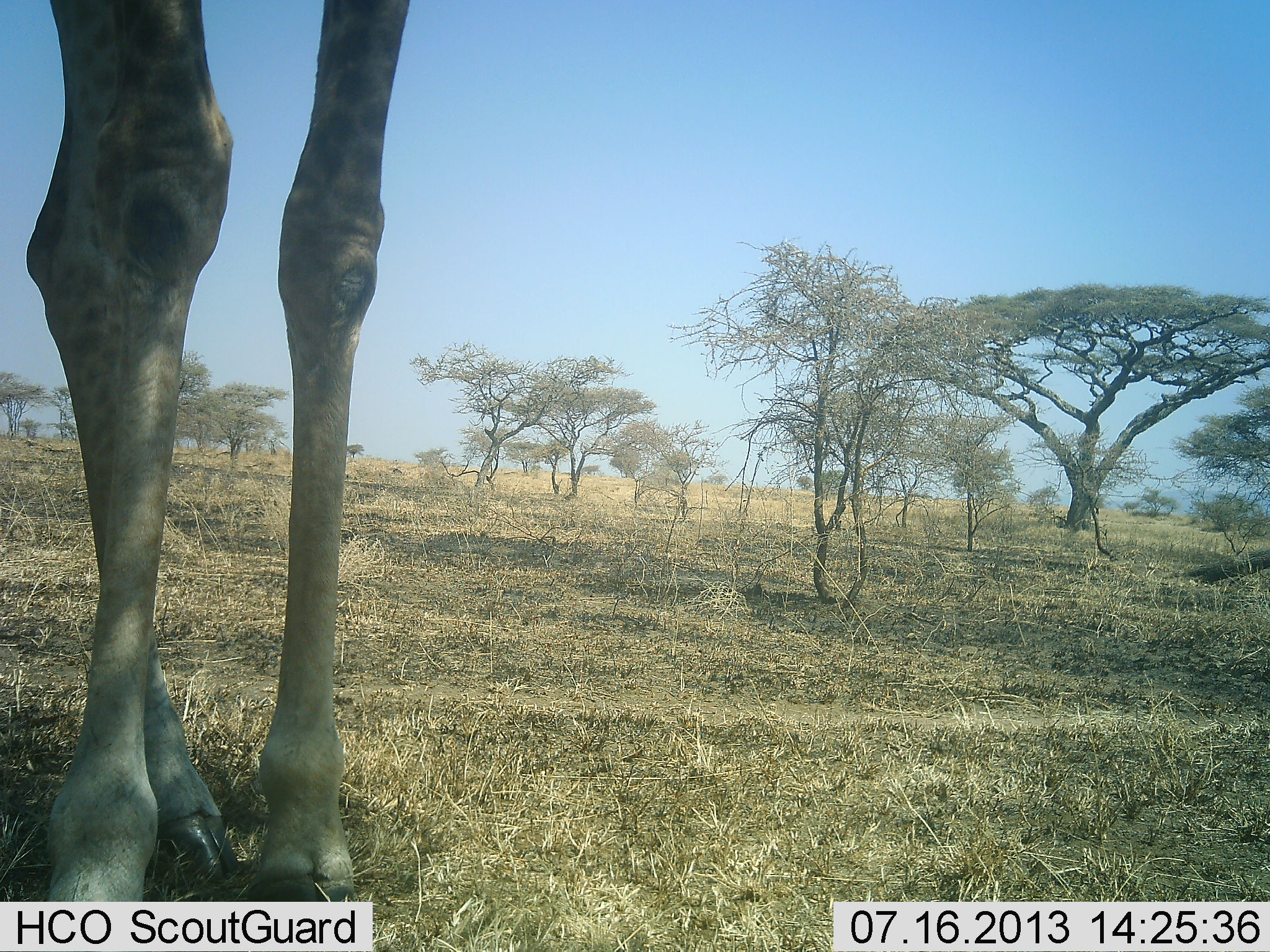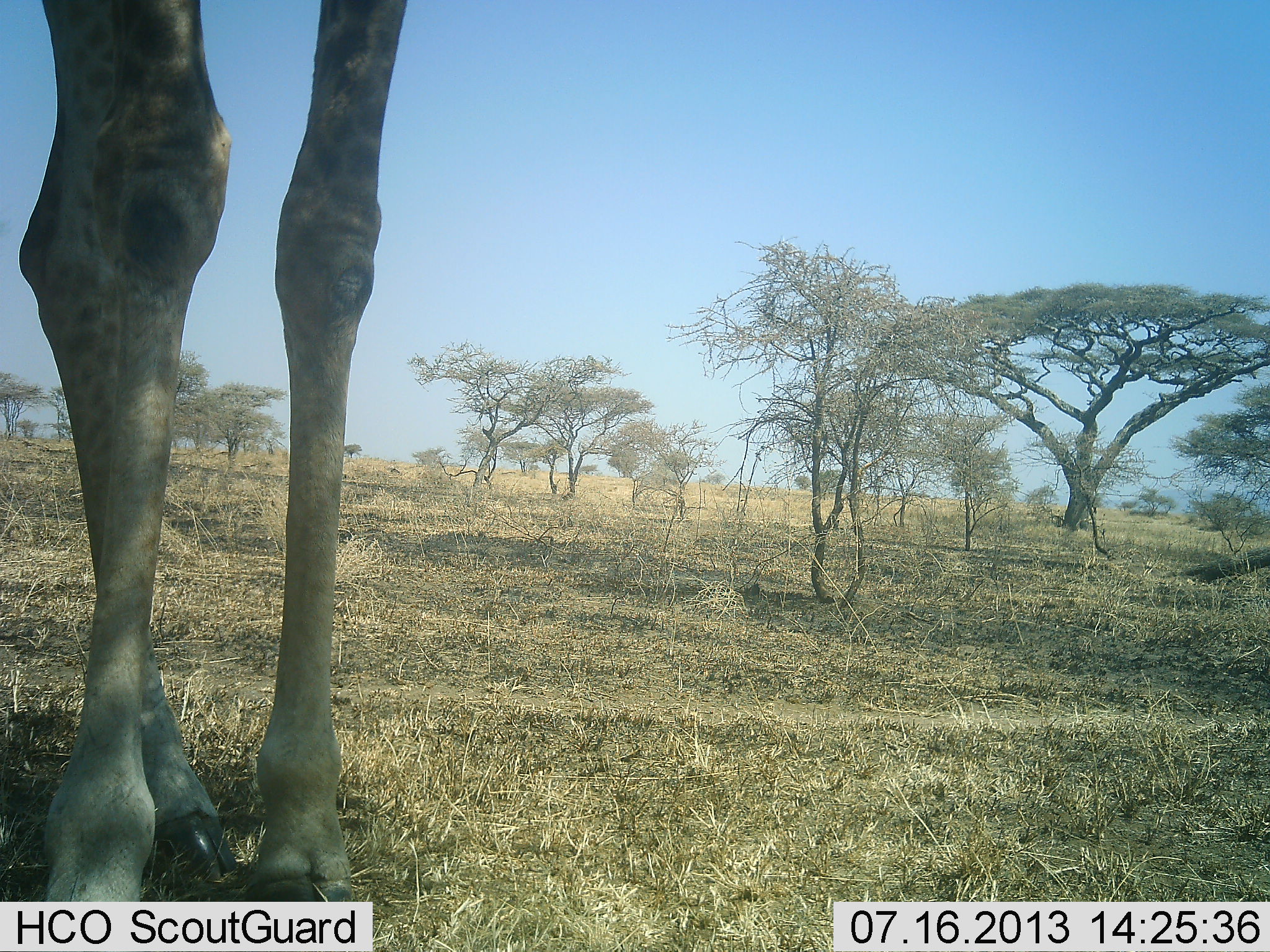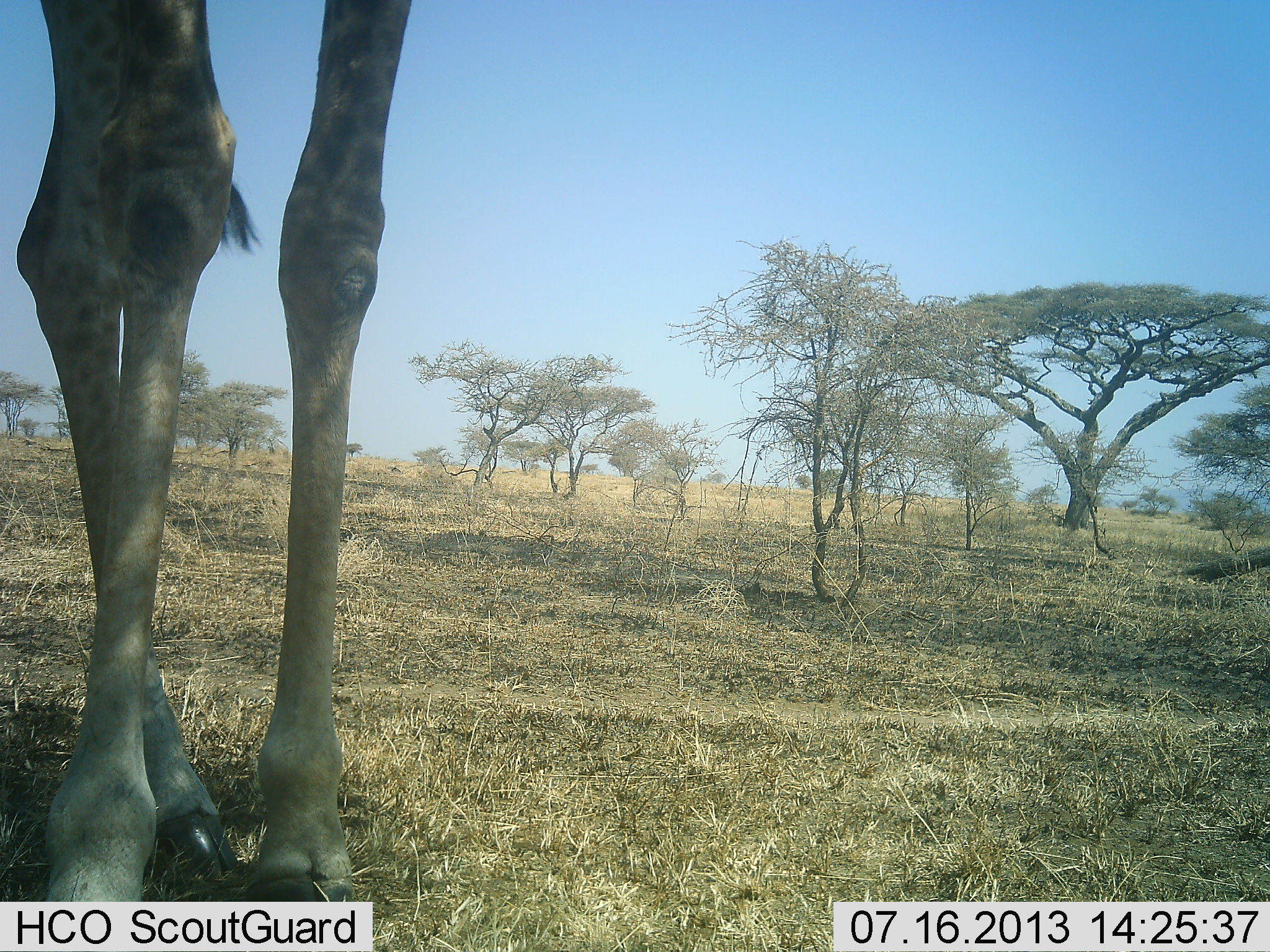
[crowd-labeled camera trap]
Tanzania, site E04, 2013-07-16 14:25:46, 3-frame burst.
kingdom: Animalia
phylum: Chordata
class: Mammalia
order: Artiodactyla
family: Giraffidae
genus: Giraffa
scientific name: Giraffa camelopardalis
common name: giraffe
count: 1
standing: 90%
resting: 0%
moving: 5%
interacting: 0%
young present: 0%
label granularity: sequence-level